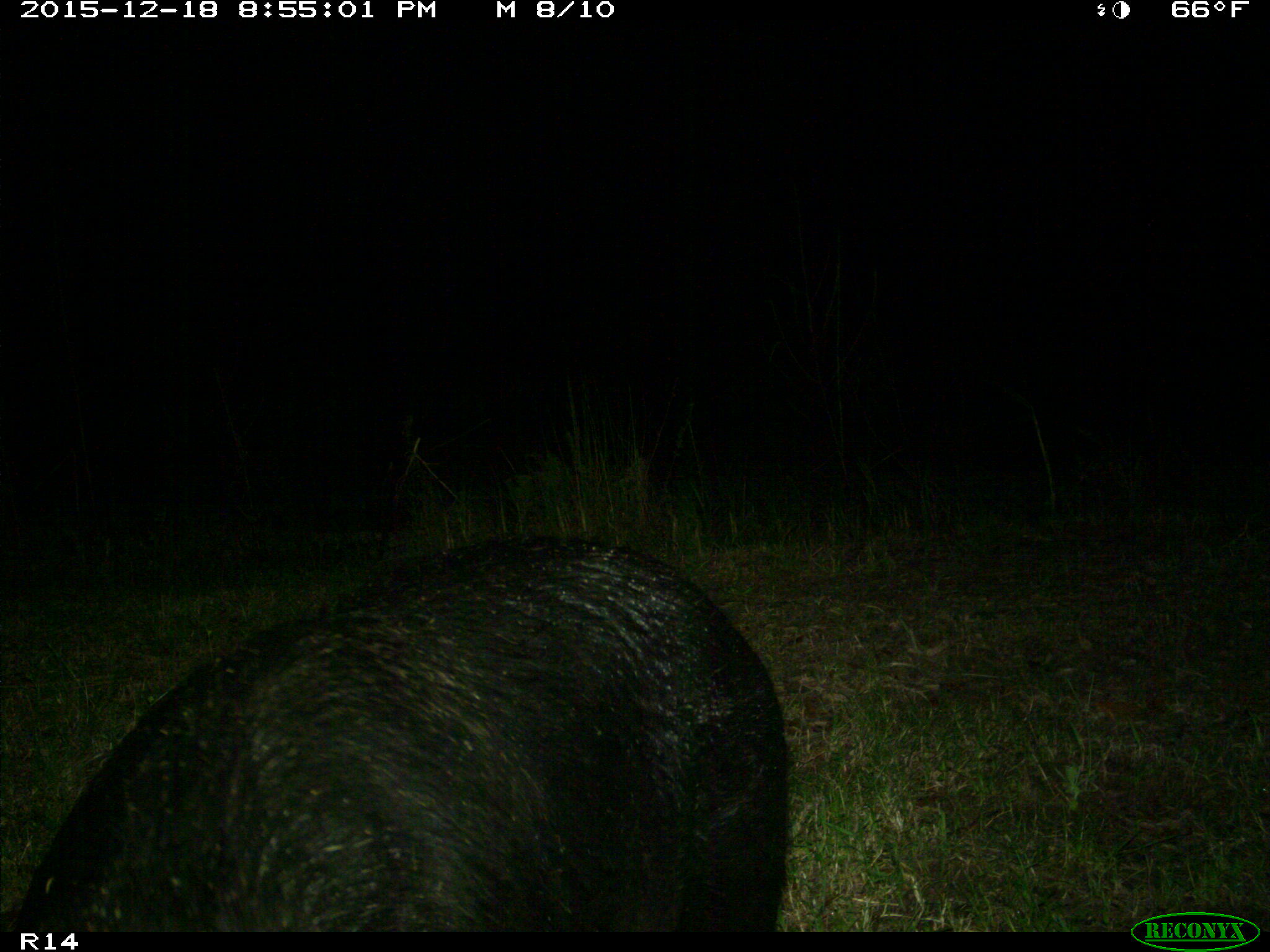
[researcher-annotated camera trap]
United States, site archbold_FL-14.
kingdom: Animalia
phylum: Chordata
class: Mammalia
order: Artiodactyla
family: Suidae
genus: Sus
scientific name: Sus scrofa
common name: wild boar